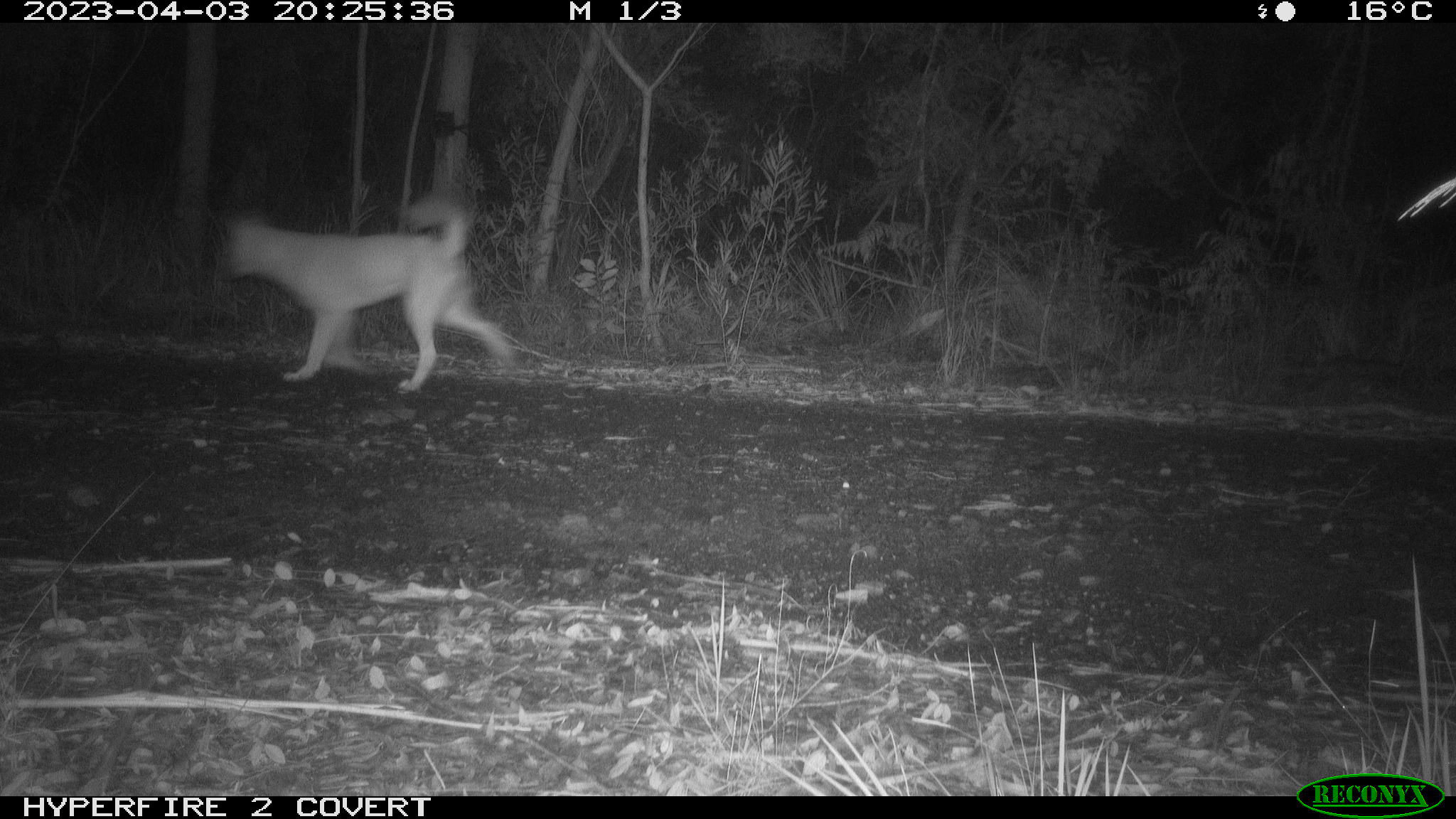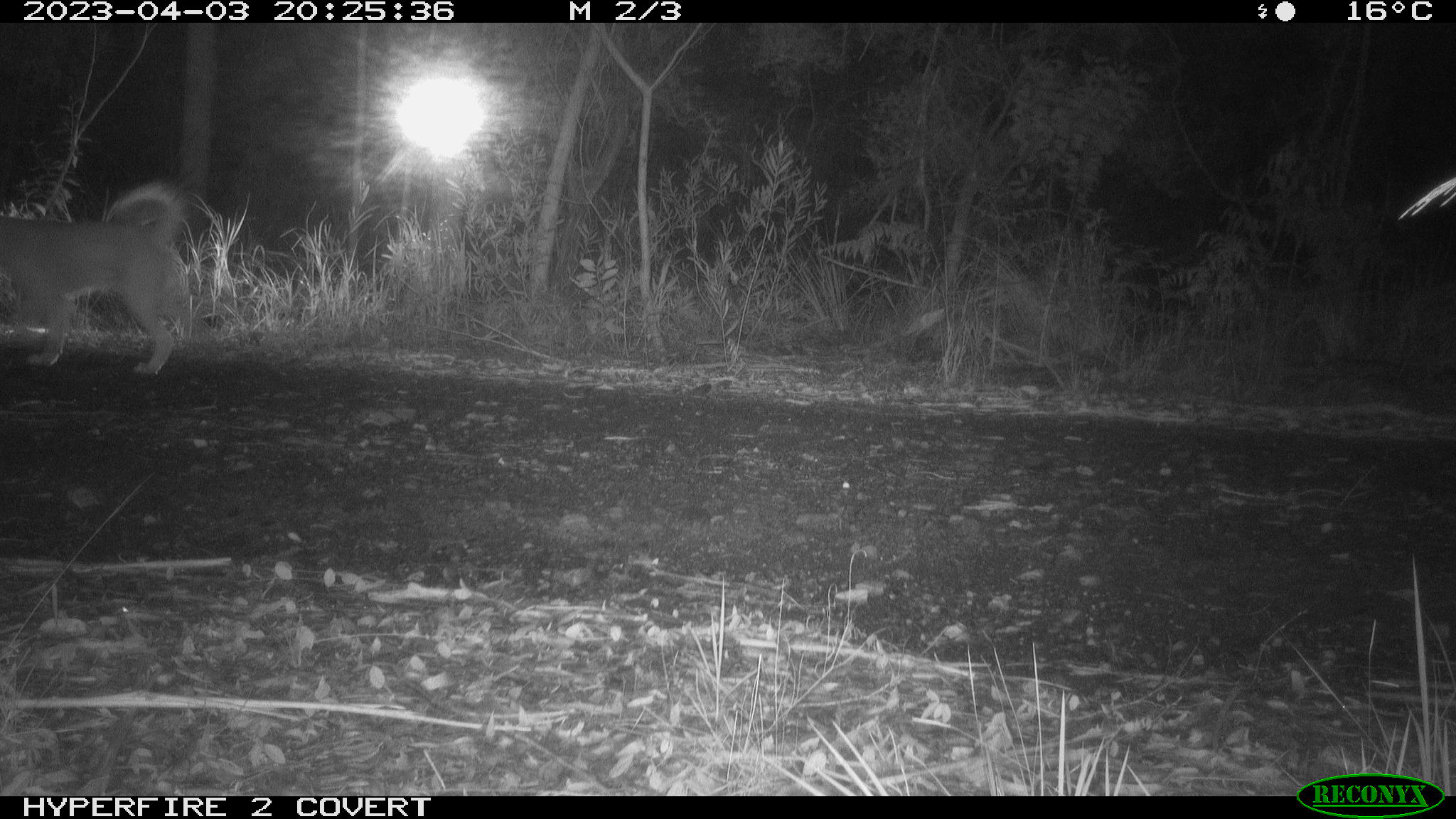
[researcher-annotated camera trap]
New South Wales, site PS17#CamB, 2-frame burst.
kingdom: Animalia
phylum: Chordata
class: Mammalia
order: Carnivora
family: Canidae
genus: Canis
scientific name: Canis familiaris dingo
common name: dingo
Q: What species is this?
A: Dingo (Canis familiaris dingo).